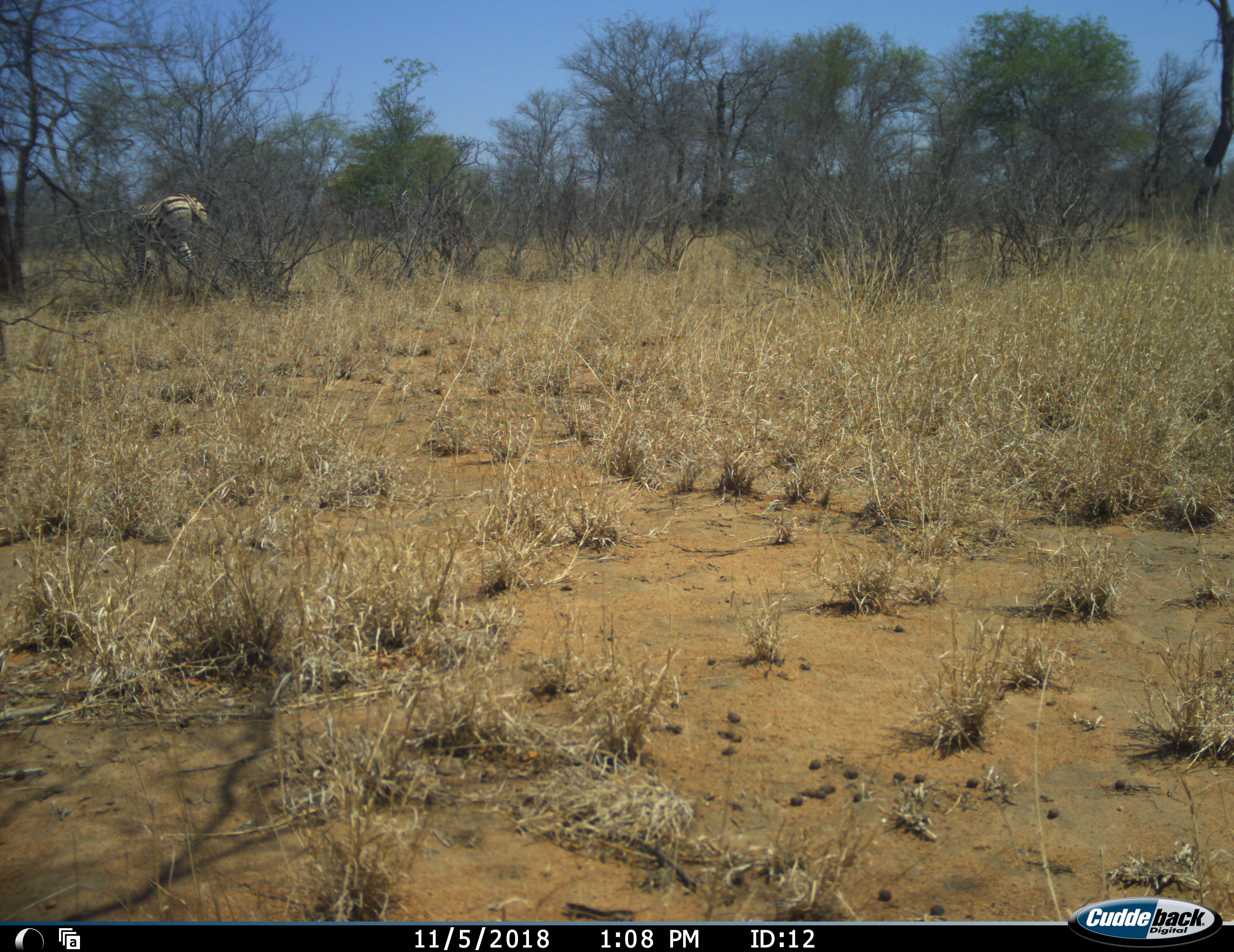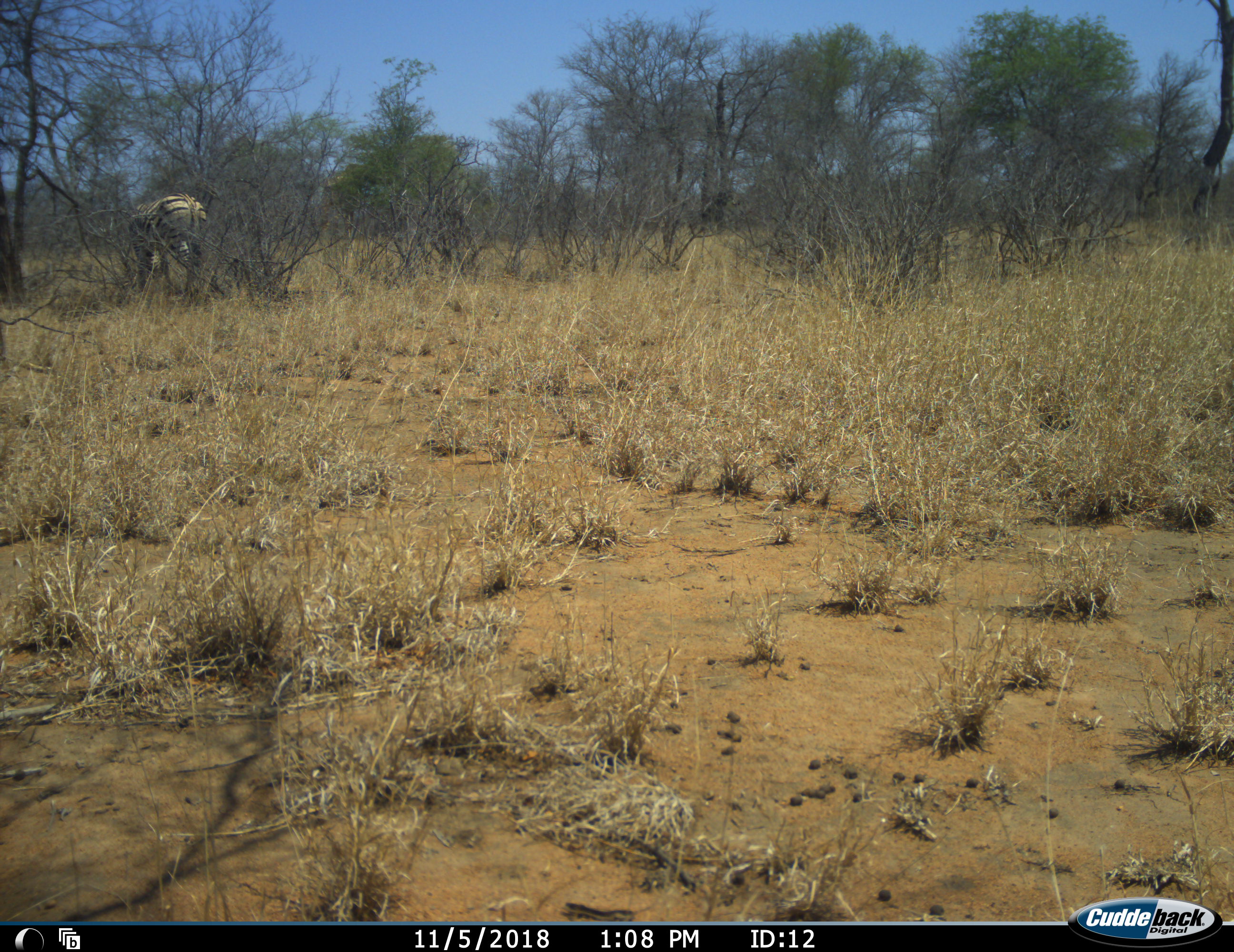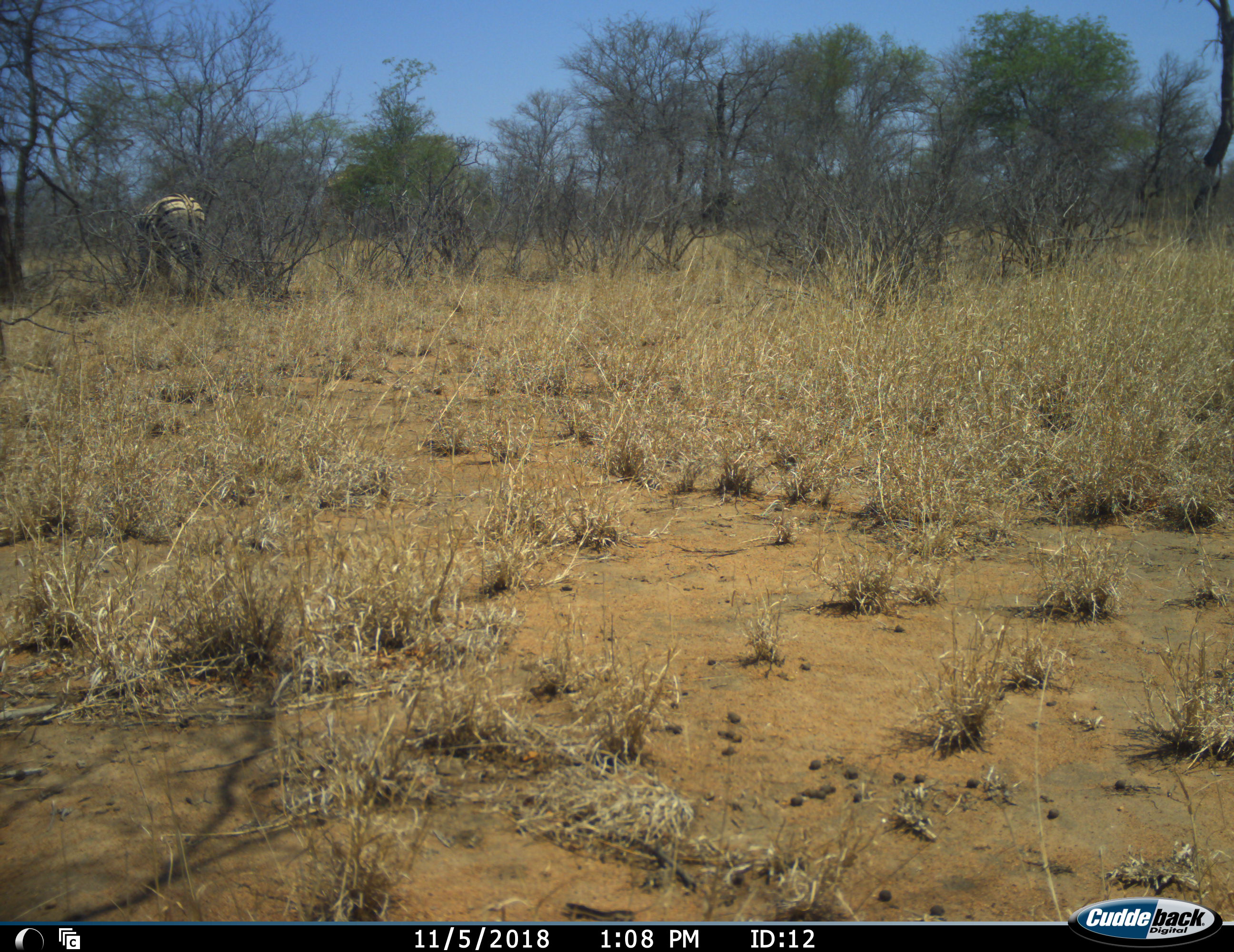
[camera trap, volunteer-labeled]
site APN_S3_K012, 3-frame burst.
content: unidentified animal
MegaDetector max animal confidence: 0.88